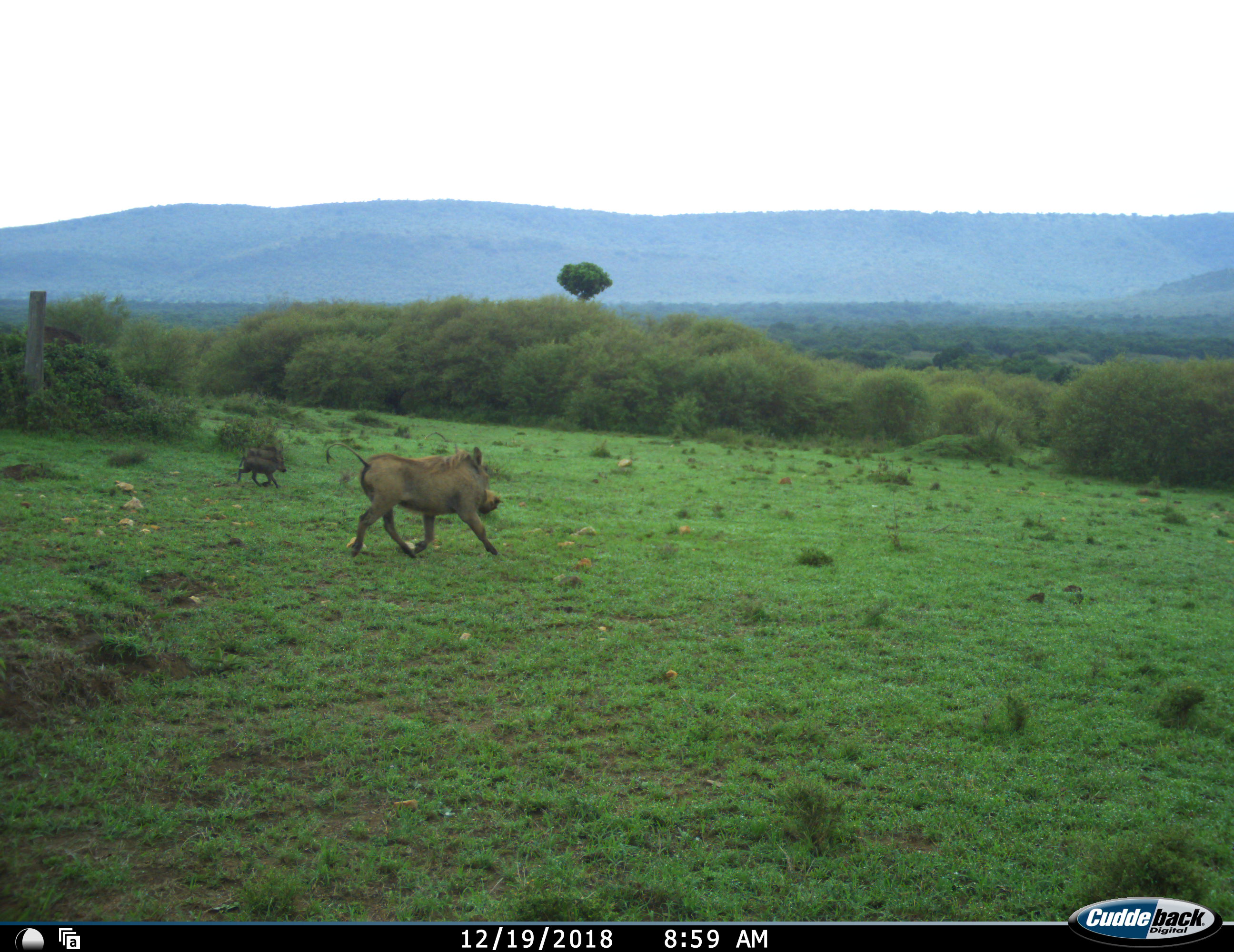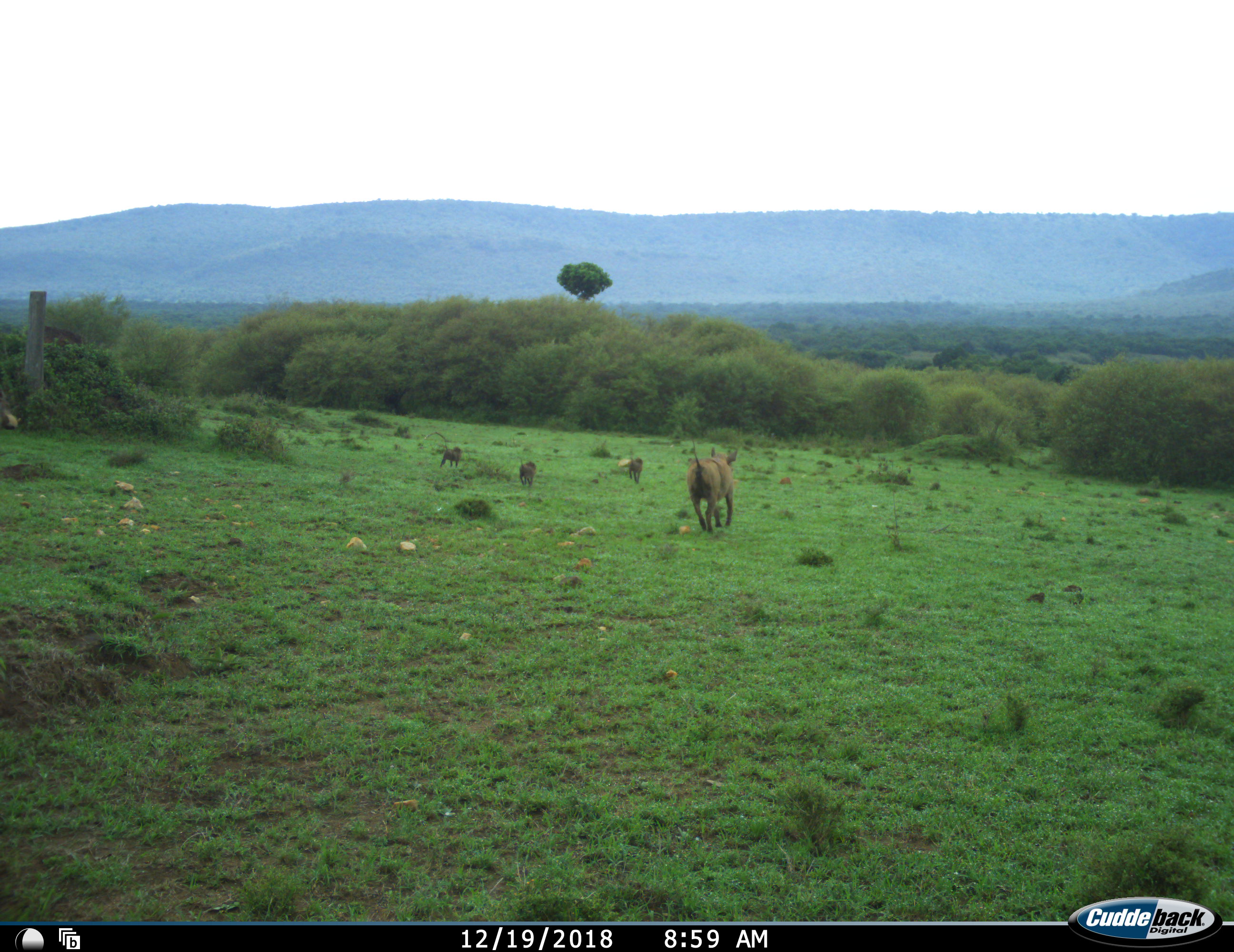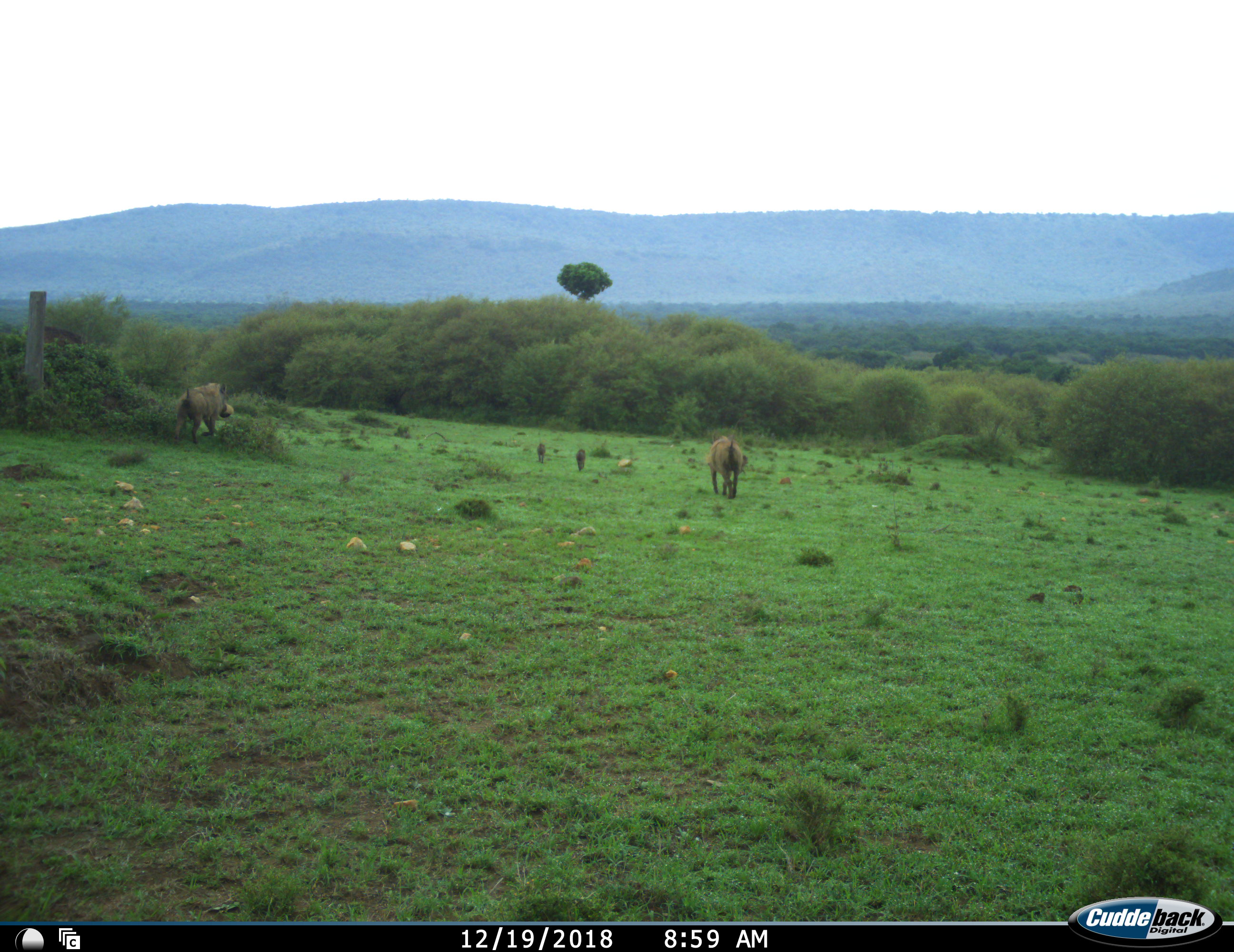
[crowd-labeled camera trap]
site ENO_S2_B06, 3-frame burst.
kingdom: Animalia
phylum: Chordata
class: Mammalia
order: Artiodactyla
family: Suidae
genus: Phacochoerus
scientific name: Phacochoerus africanus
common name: warthog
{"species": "warthog (Phacochoerus africanus)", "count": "3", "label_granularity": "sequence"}